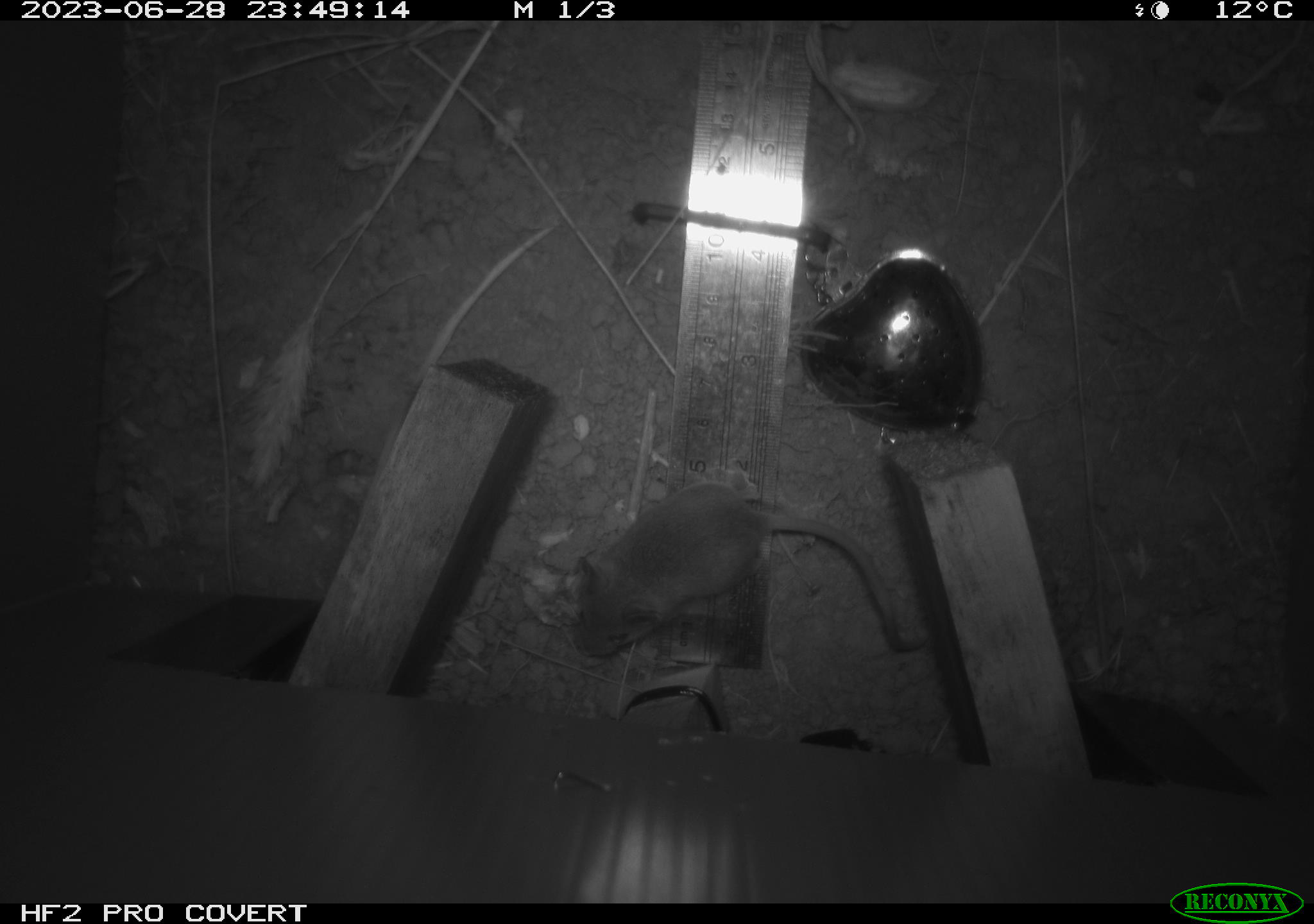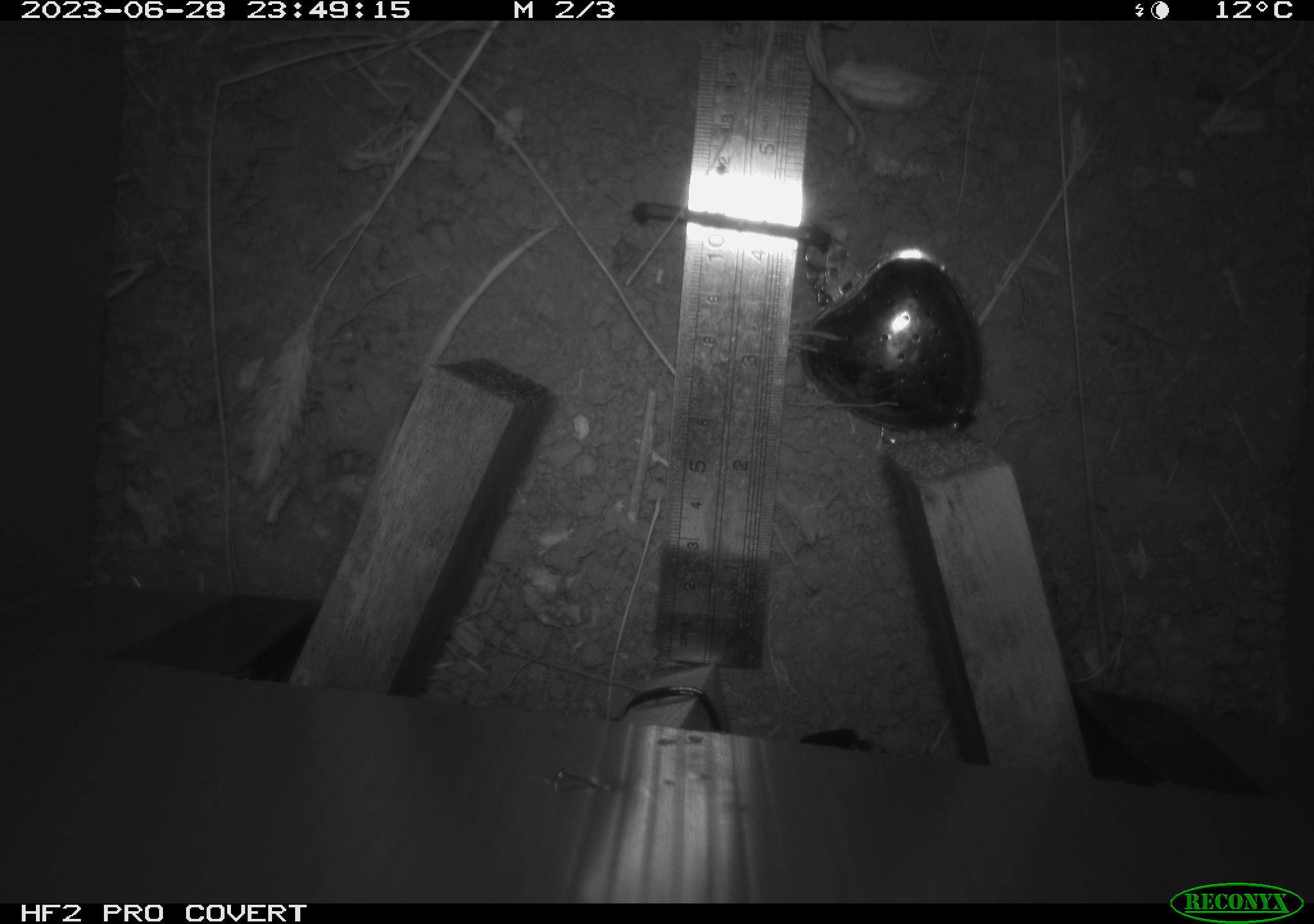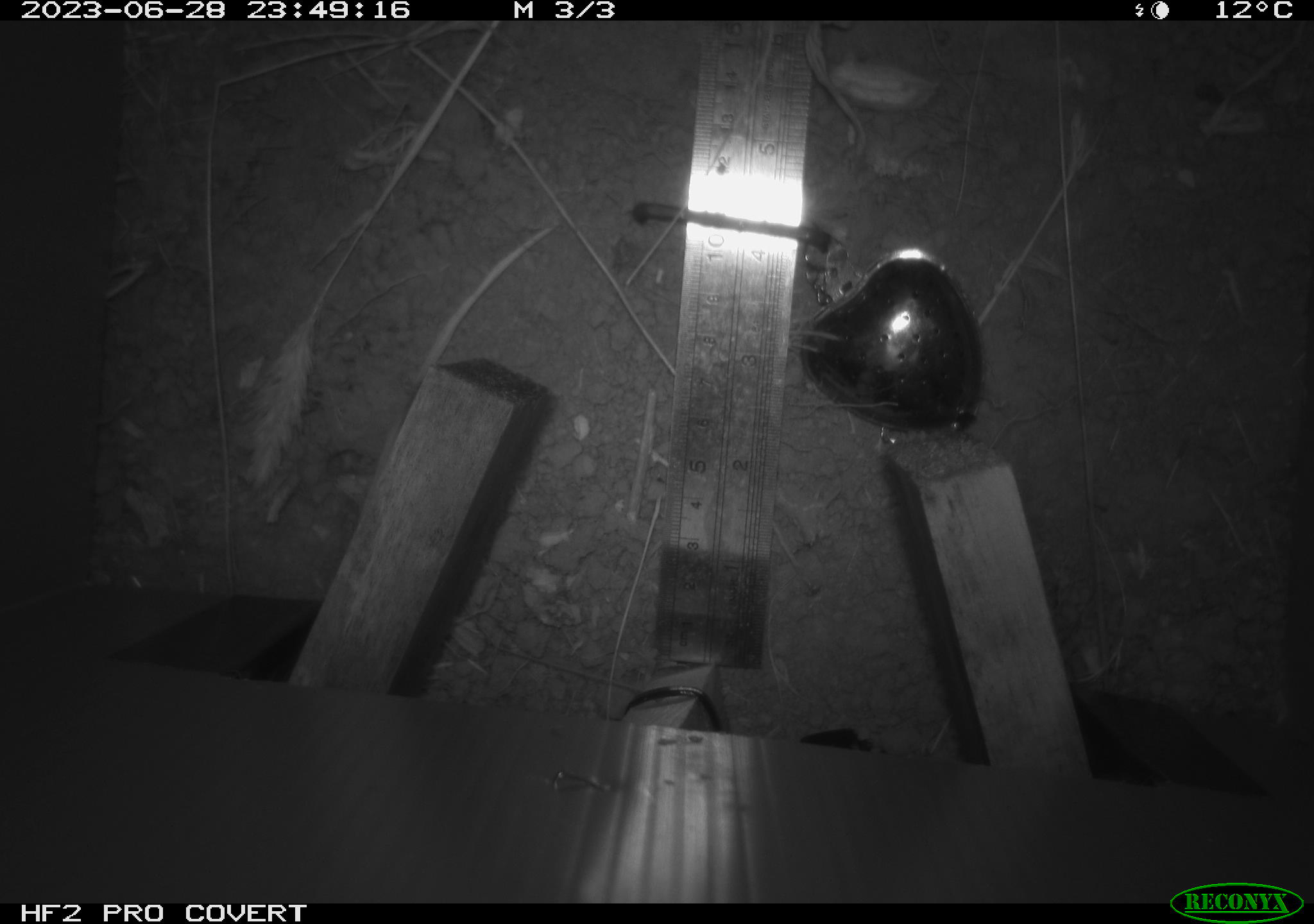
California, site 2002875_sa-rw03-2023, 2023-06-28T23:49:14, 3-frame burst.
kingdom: Animalia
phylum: Chordata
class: Mammalia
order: Rodentia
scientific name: Rodentia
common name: mouse species